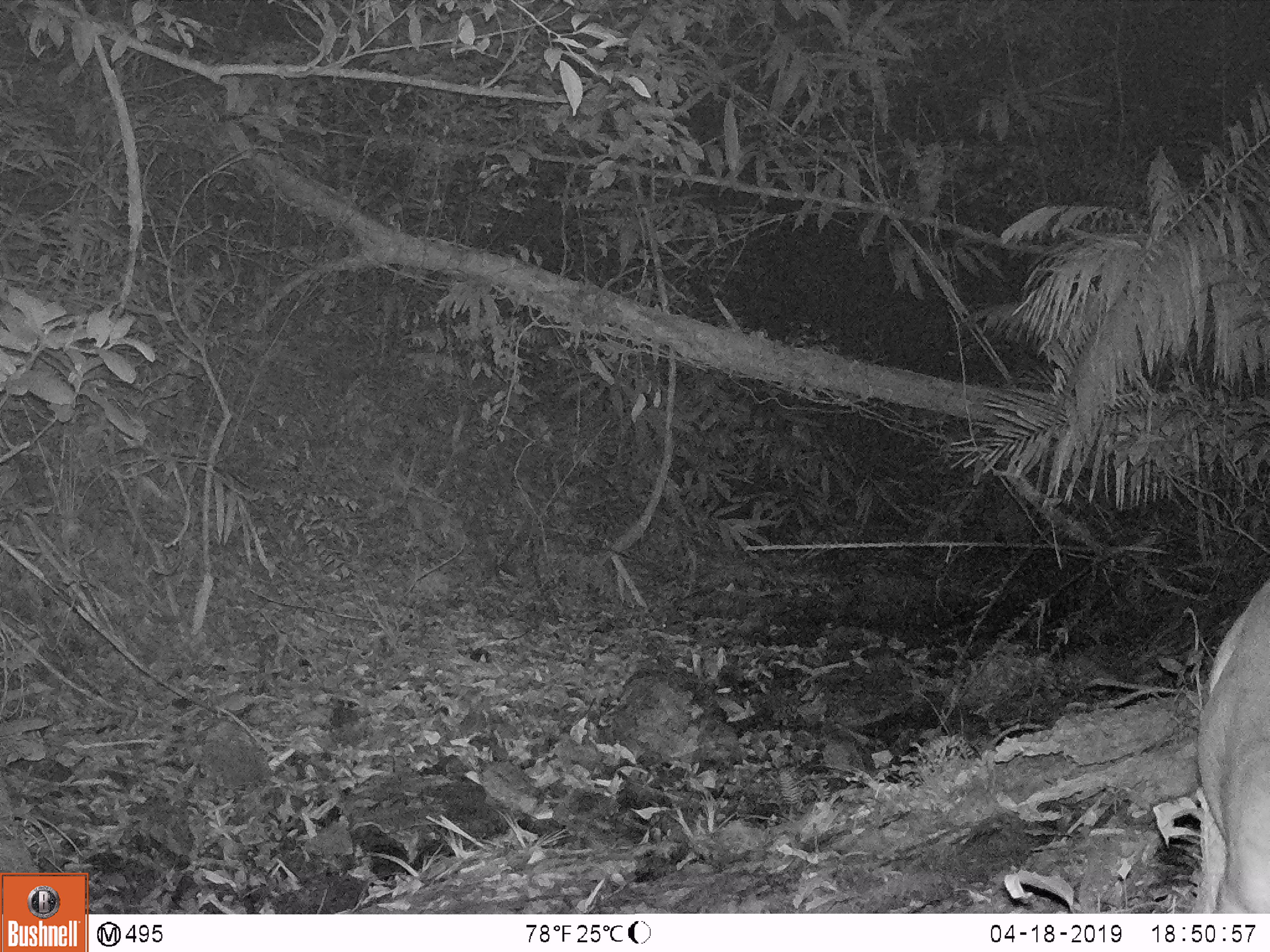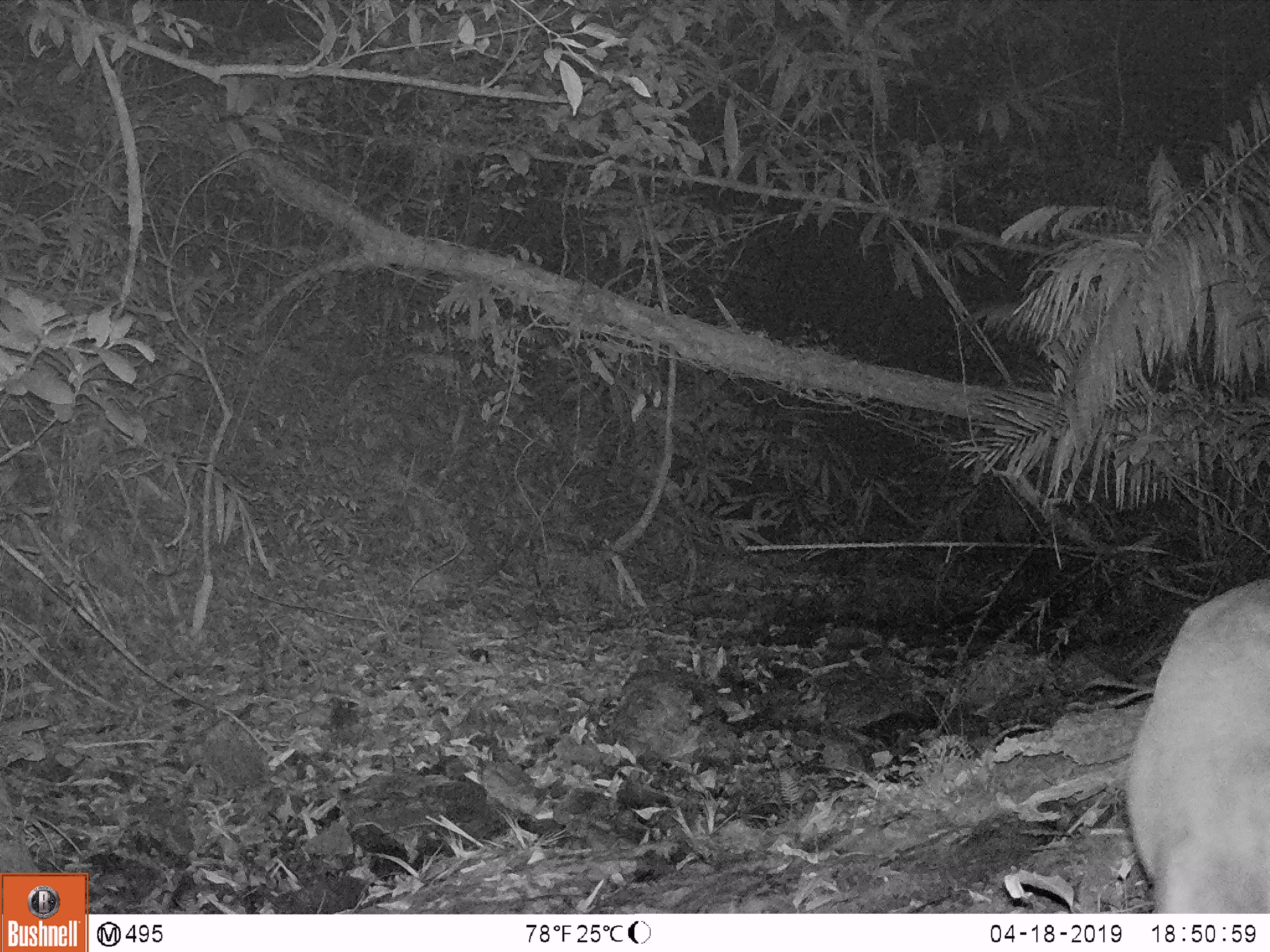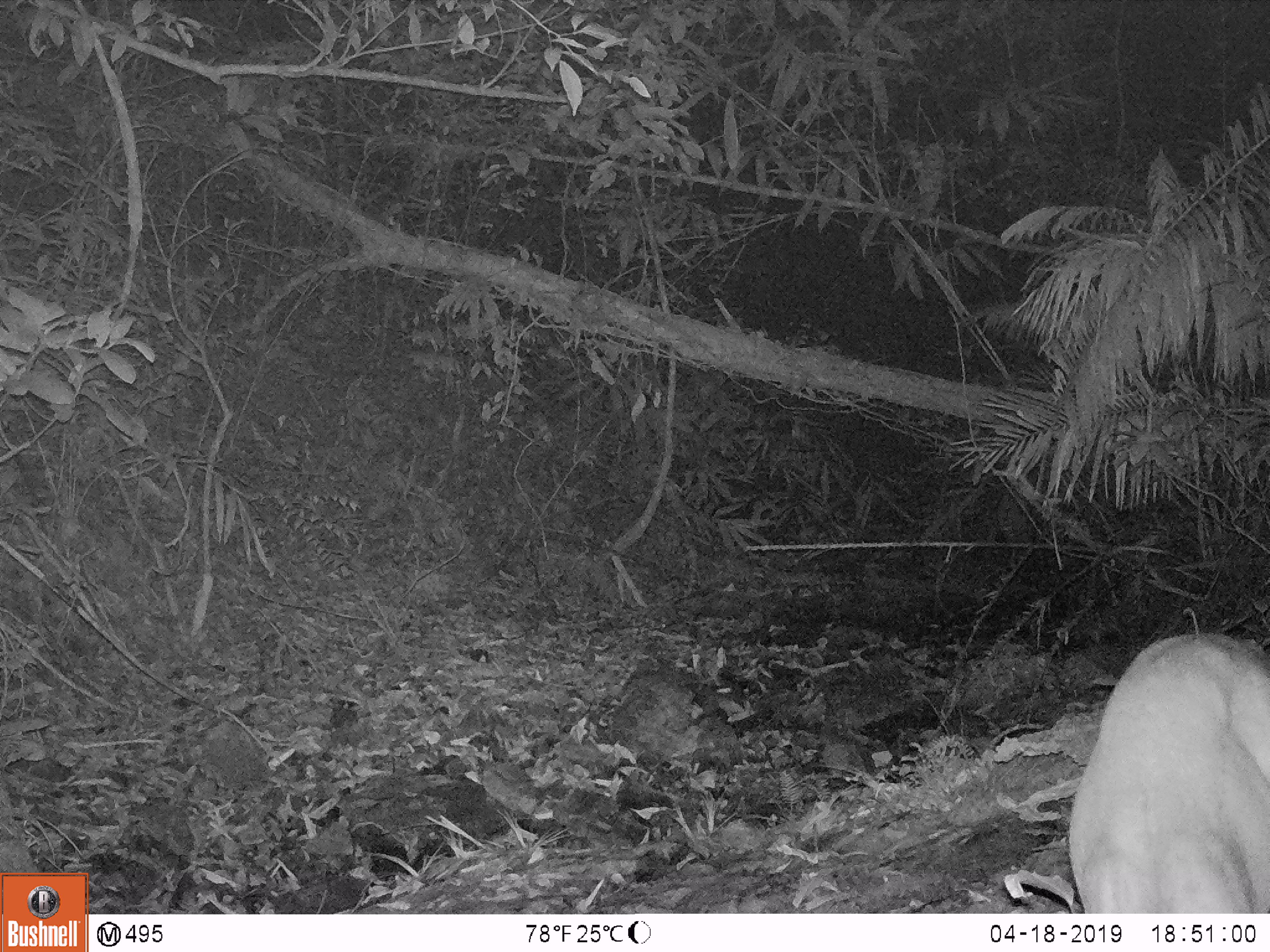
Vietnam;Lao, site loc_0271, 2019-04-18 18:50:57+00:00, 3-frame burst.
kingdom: Animalia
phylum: Chordata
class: Mammalia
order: Artiodactyla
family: Cervidae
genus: Muntiacus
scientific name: Muntiacus vuquangensis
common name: large-antlered muntjac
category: large antlered muntjac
Large antlered muntjac (large-antlered muntjac) (Muntiacus vuquangensis). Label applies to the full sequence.